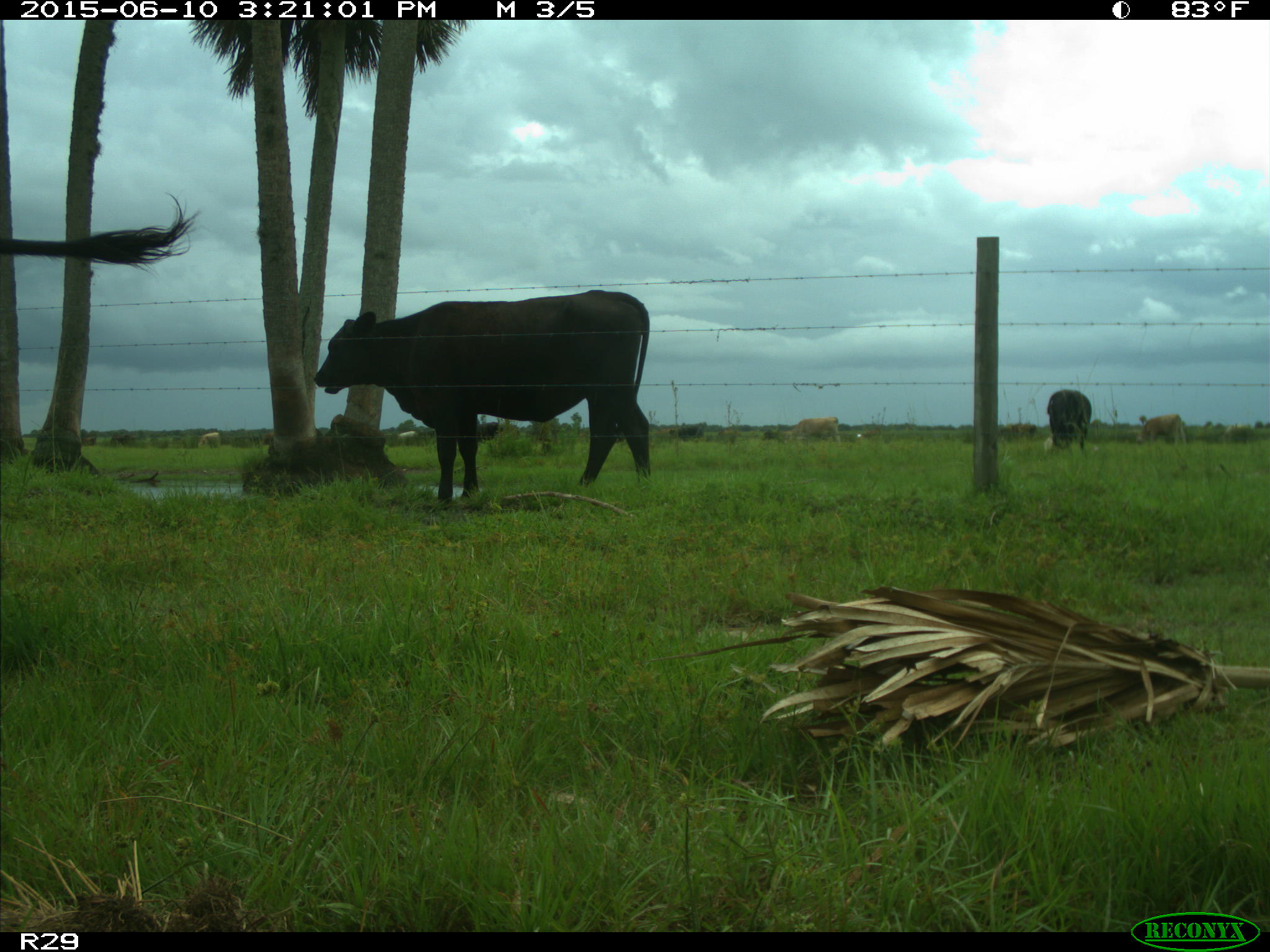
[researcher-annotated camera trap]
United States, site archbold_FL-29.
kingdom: Animalia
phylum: Chordata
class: Mammalia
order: Artiodactyla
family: Bovidae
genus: Bos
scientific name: Bos taurus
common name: domestic cow